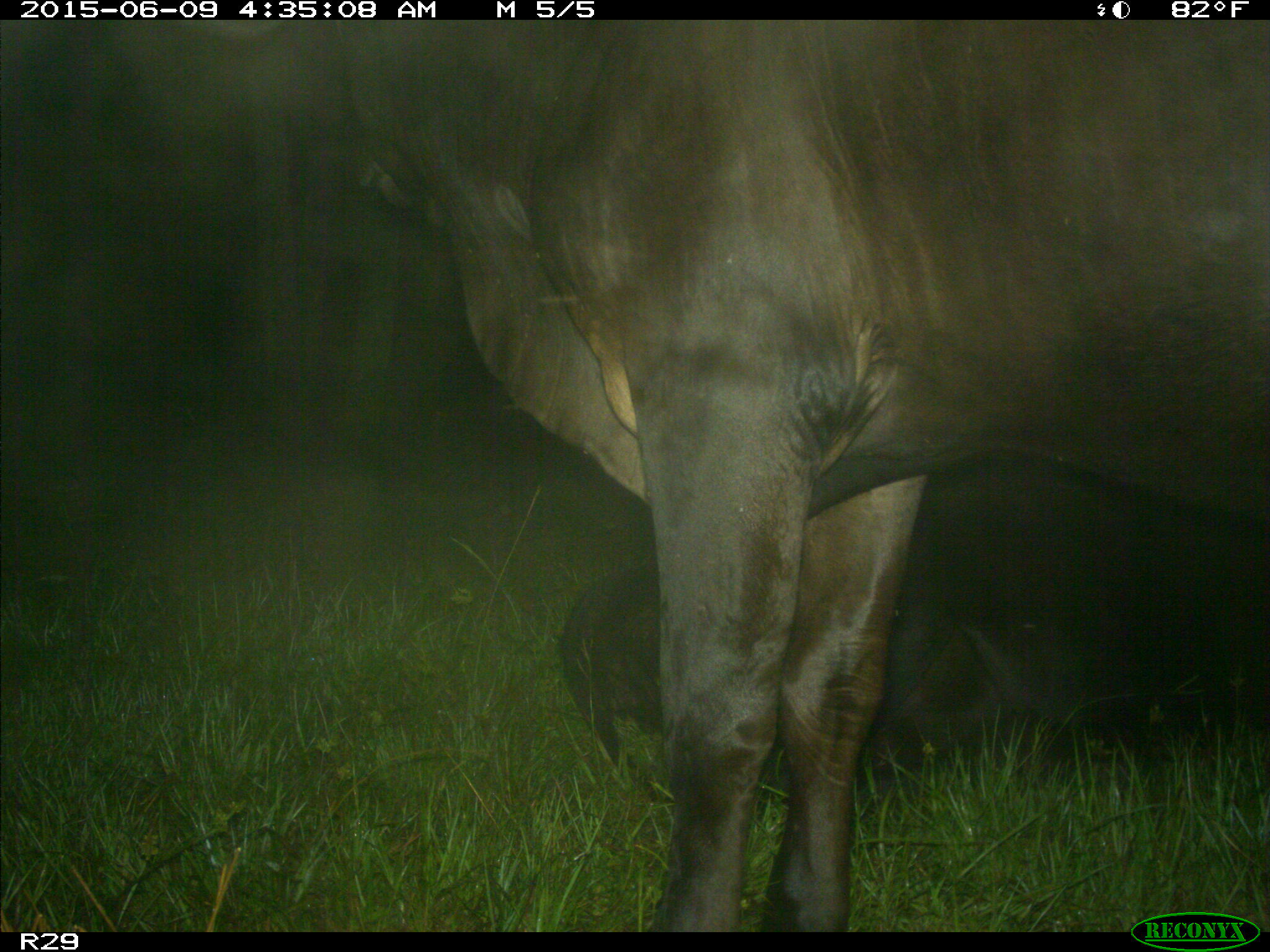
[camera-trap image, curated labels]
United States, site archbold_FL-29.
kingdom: Animalia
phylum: Chordata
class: Mammalia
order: Artiodactyla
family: Bovidae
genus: Bos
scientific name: Bos taurus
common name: domestic cow